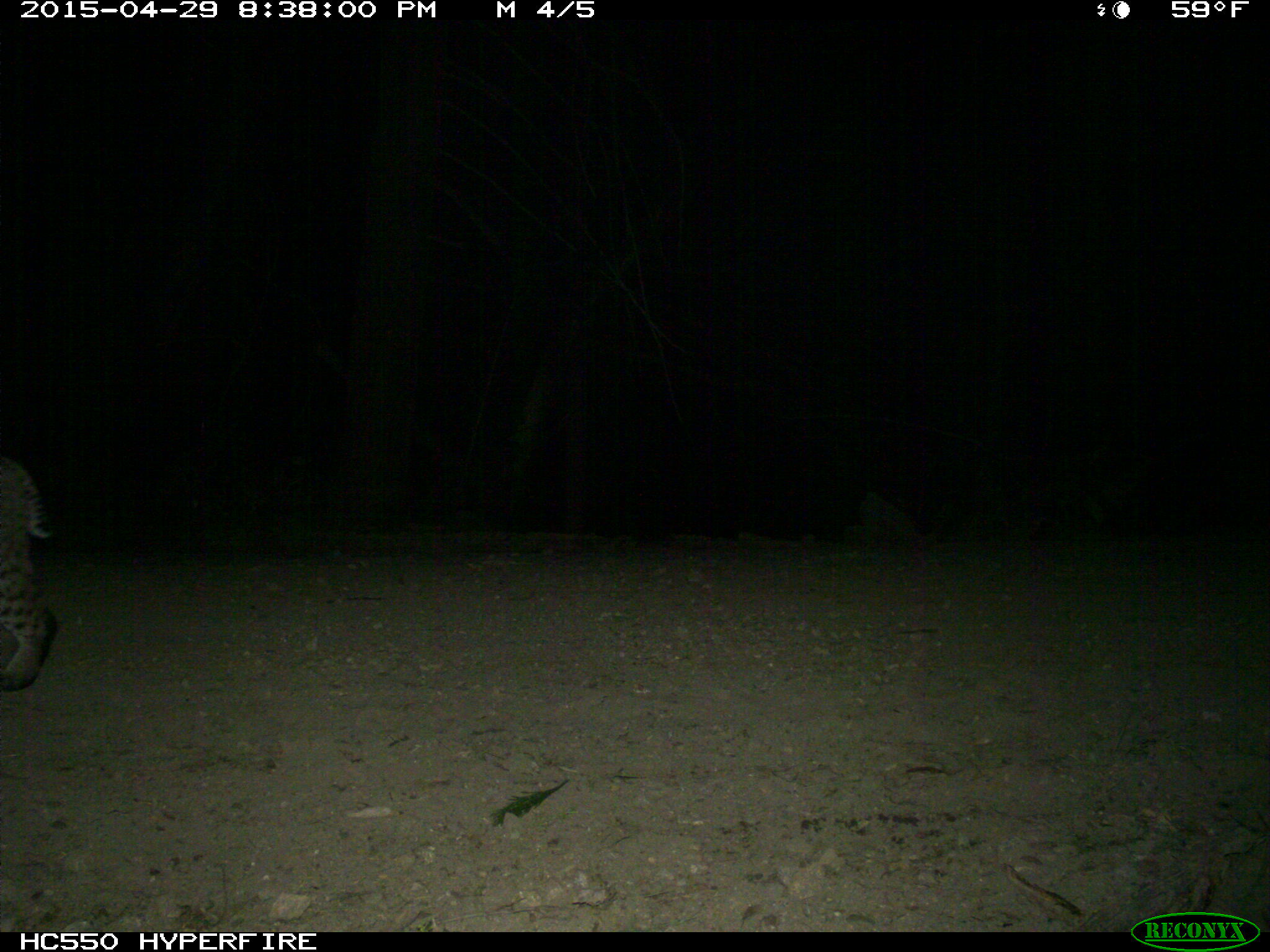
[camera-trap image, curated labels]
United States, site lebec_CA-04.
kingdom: Animalia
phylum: Chordata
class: Mammalia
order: Carnivora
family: Felidae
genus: Lynx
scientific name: Lynx rufus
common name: bobcat